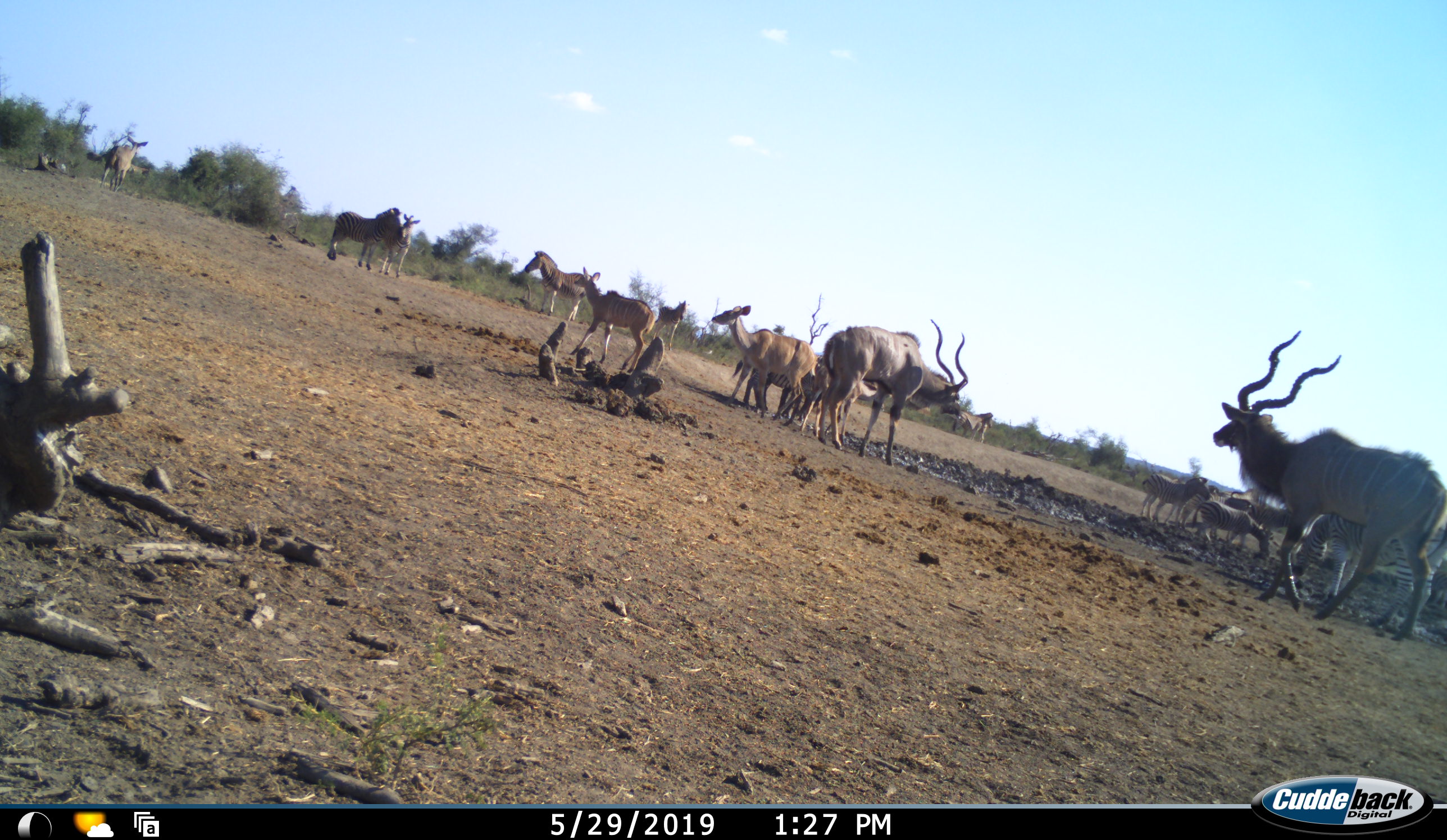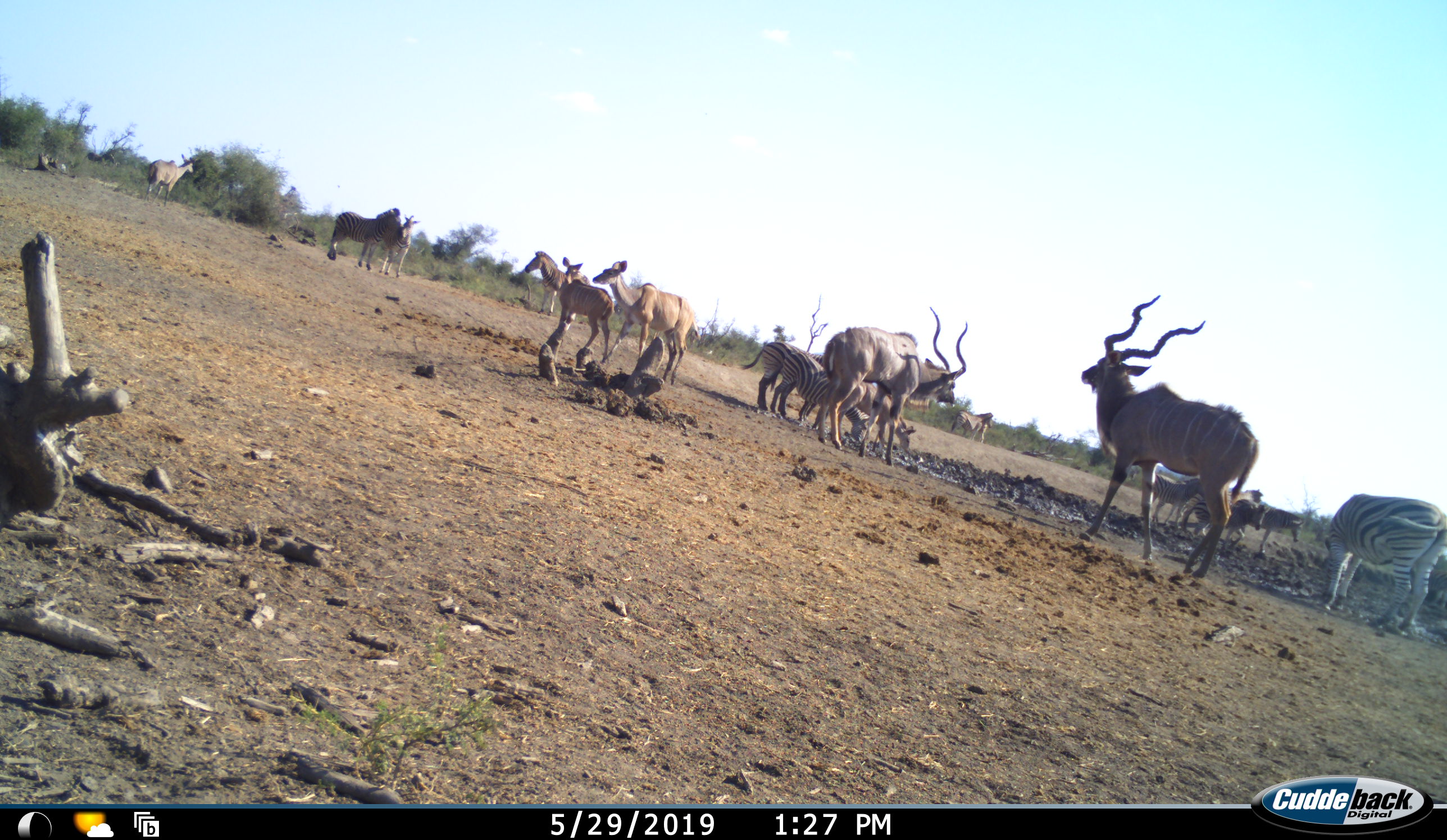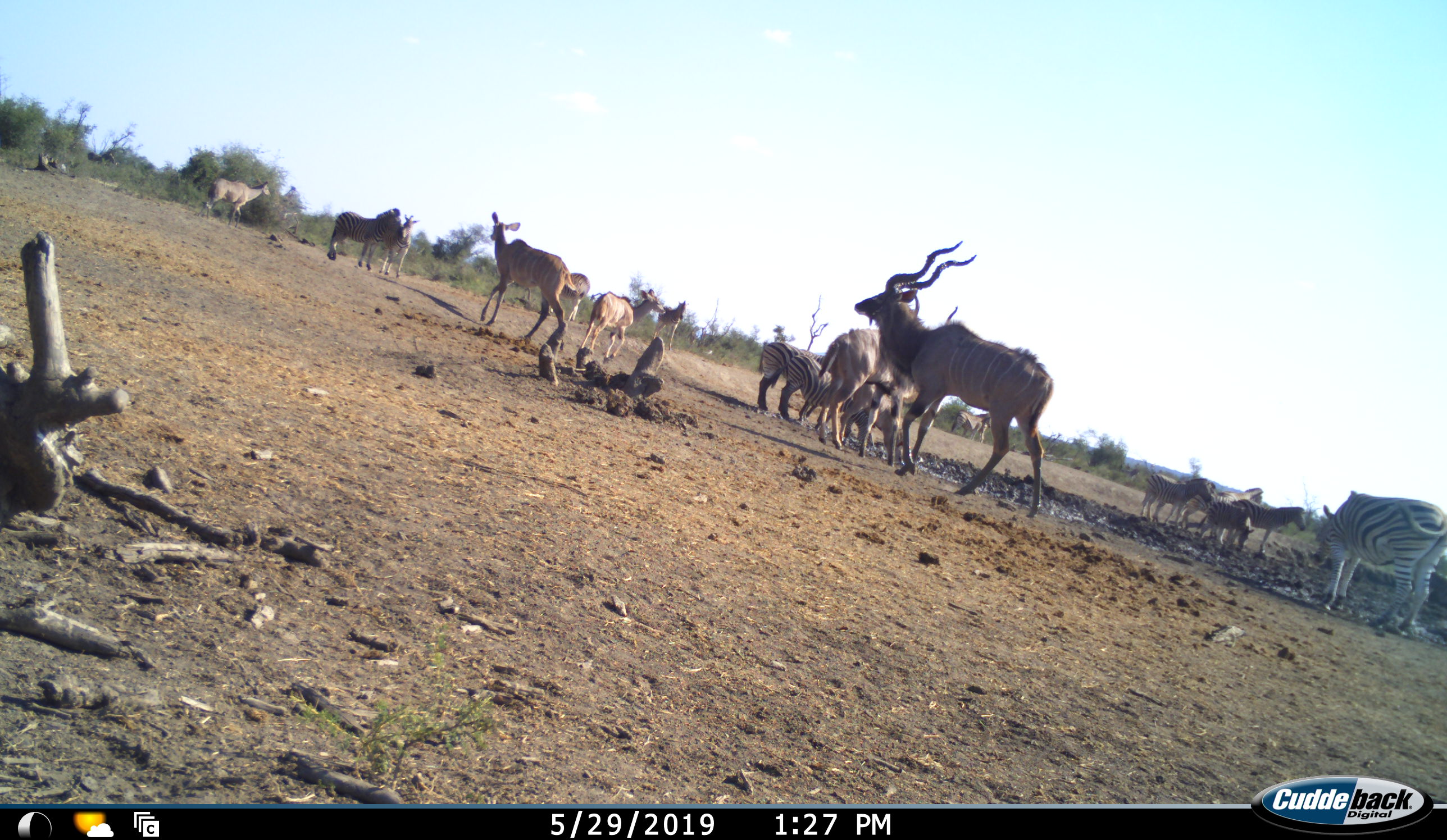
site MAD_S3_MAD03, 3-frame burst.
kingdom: Animalia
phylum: Chordata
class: Mammalia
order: Artiodactyla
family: Bovidae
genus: Tragelaphus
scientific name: Tragelaphus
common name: kudu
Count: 5.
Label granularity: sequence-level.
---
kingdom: Animalia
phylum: Chordata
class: Mammalia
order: Perissodactyla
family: Equidae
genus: Equus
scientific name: Equus quagga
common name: plains zebra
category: zebraplains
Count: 11-50.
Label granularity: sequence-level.